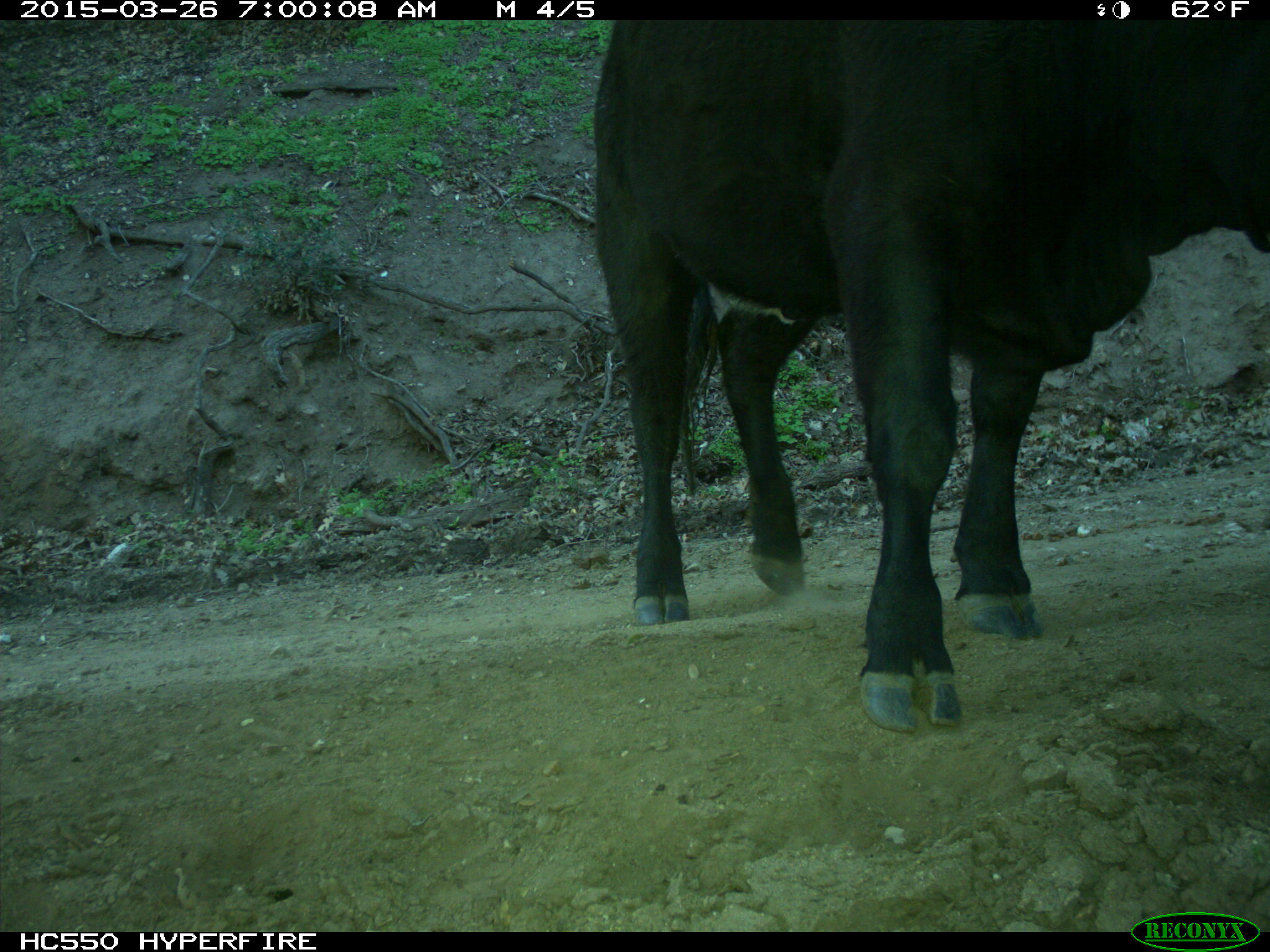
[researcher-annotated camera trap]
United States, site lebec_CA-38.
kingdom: Animalia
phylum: Chordata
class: Mammalia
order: Artiodactyla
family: Bovidae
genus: Bos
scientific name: Bos taurus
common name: domestic cow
Bos taurus (domestic cow).